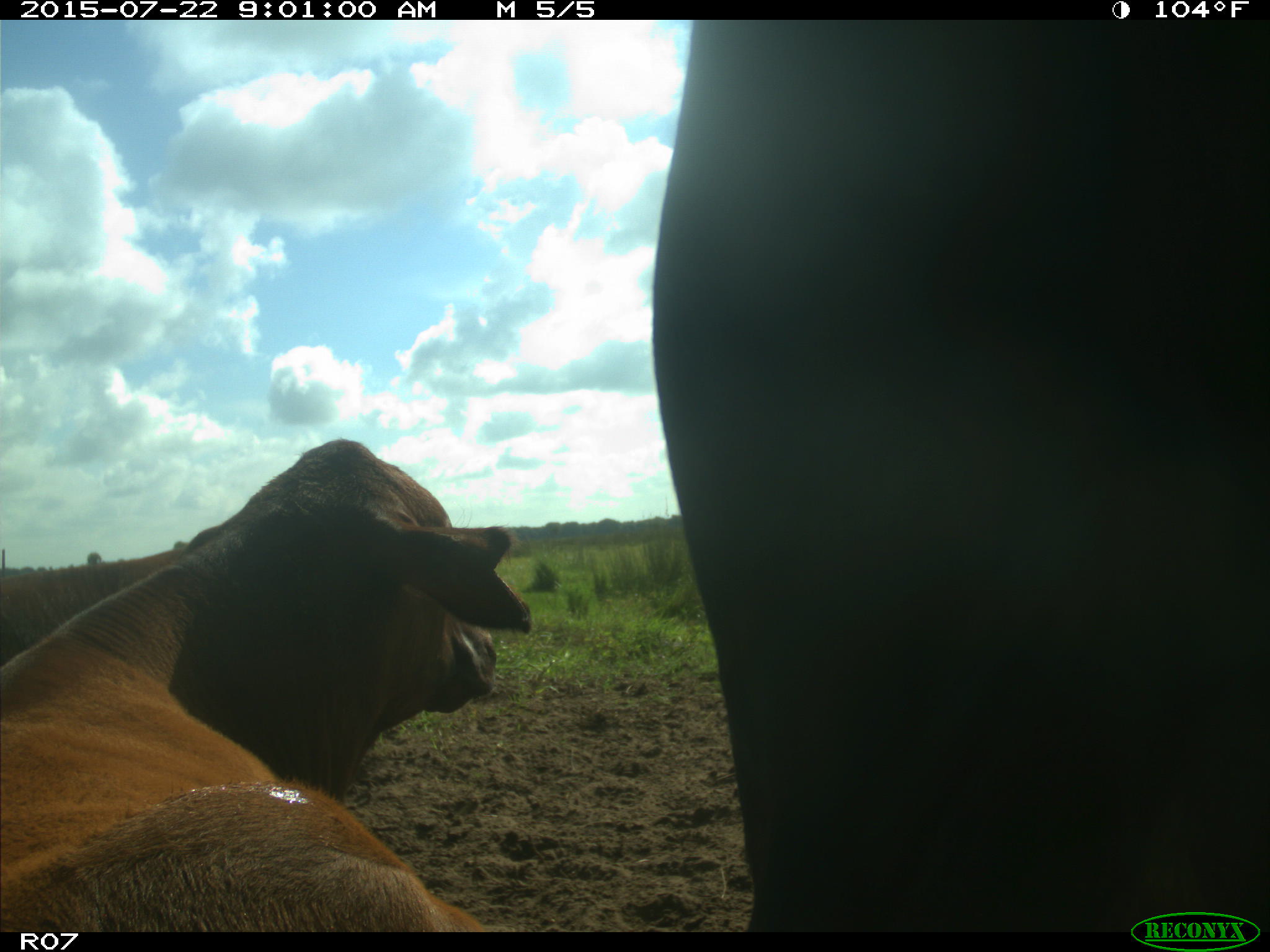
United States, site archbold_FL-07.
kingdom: Animalia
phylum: Chordata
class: Mammalia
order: Artiodactyla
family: Cervidae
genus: Odocoileus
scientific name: Odocoileus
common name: deer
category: unidentified deer